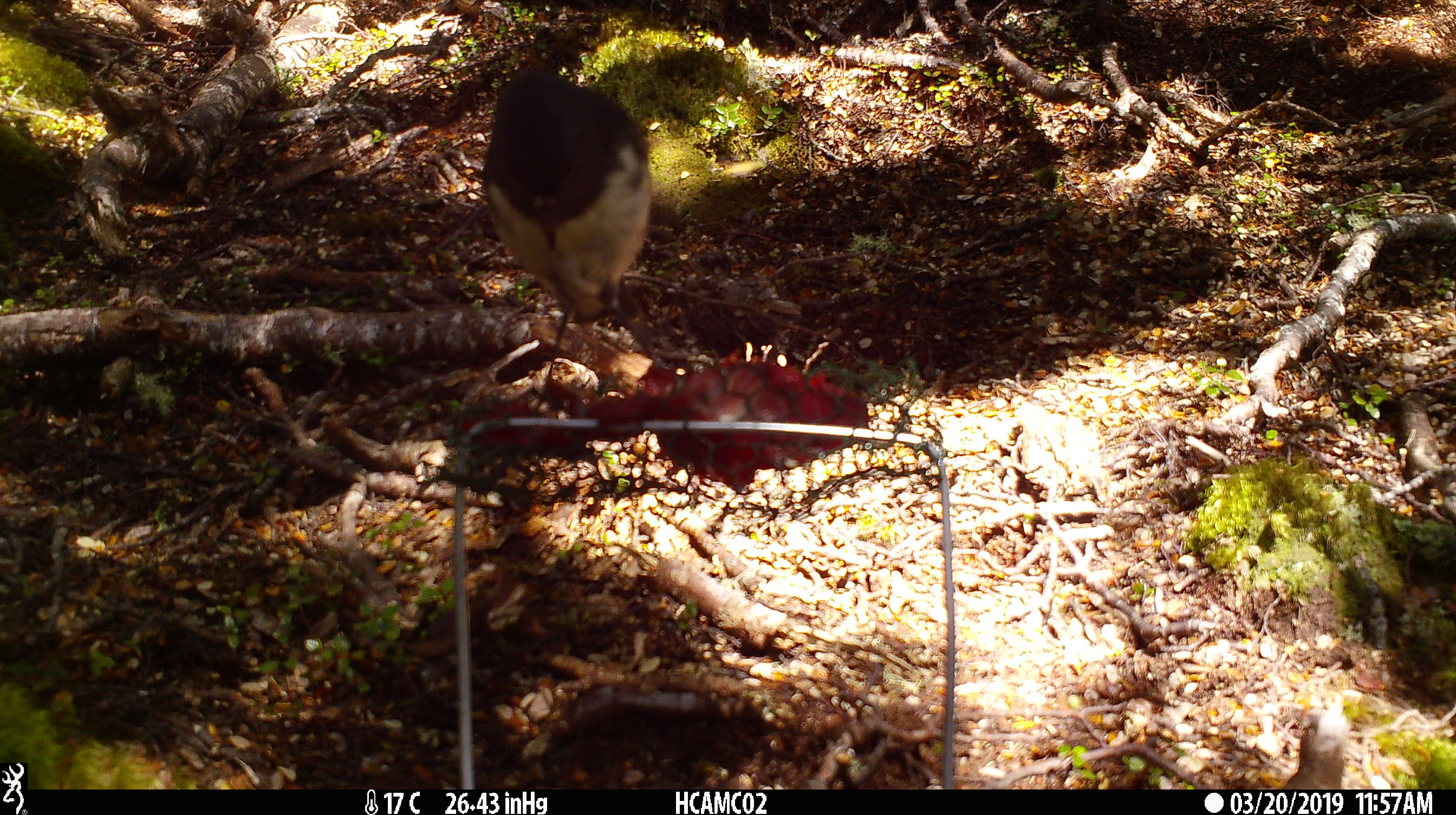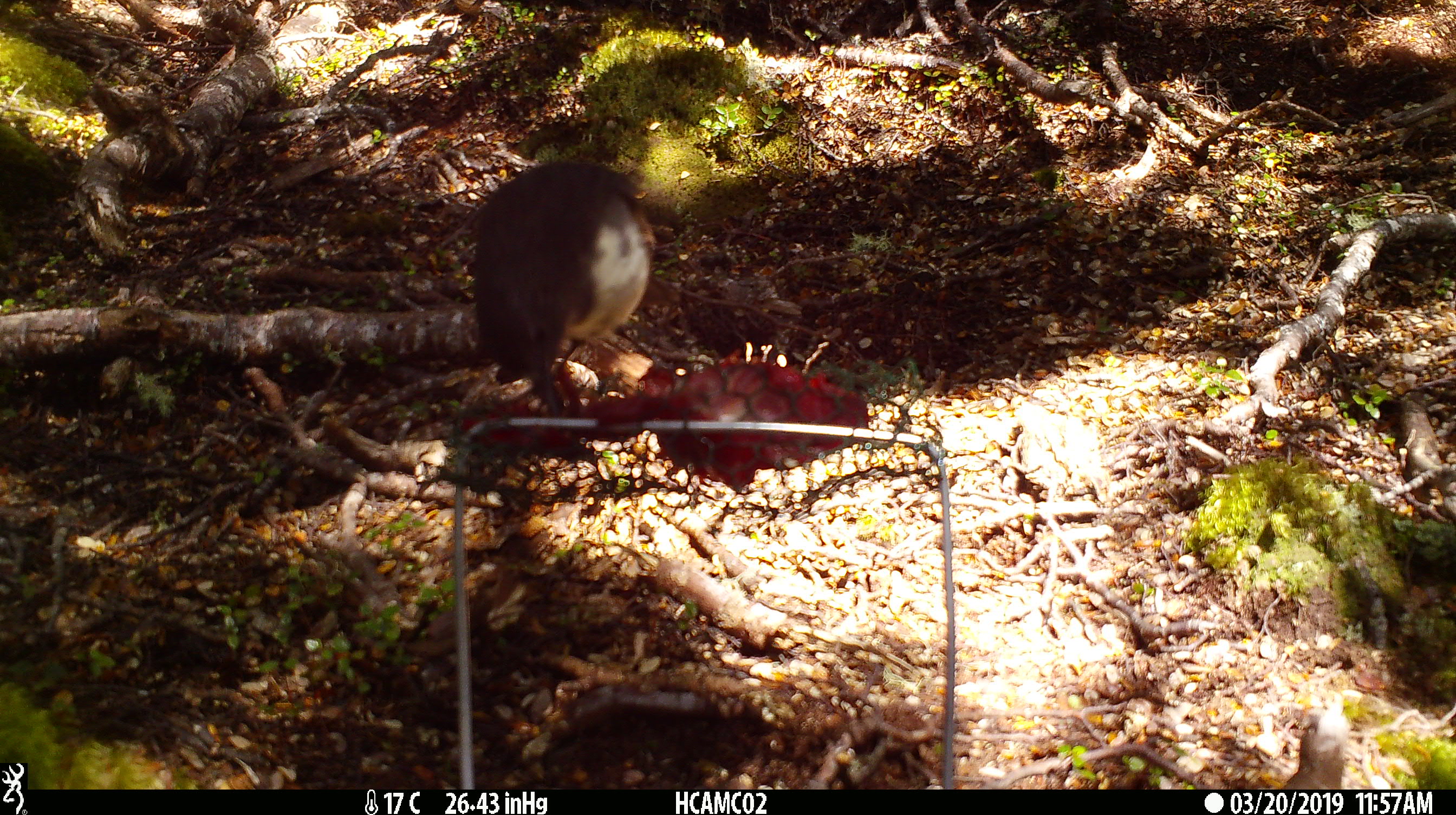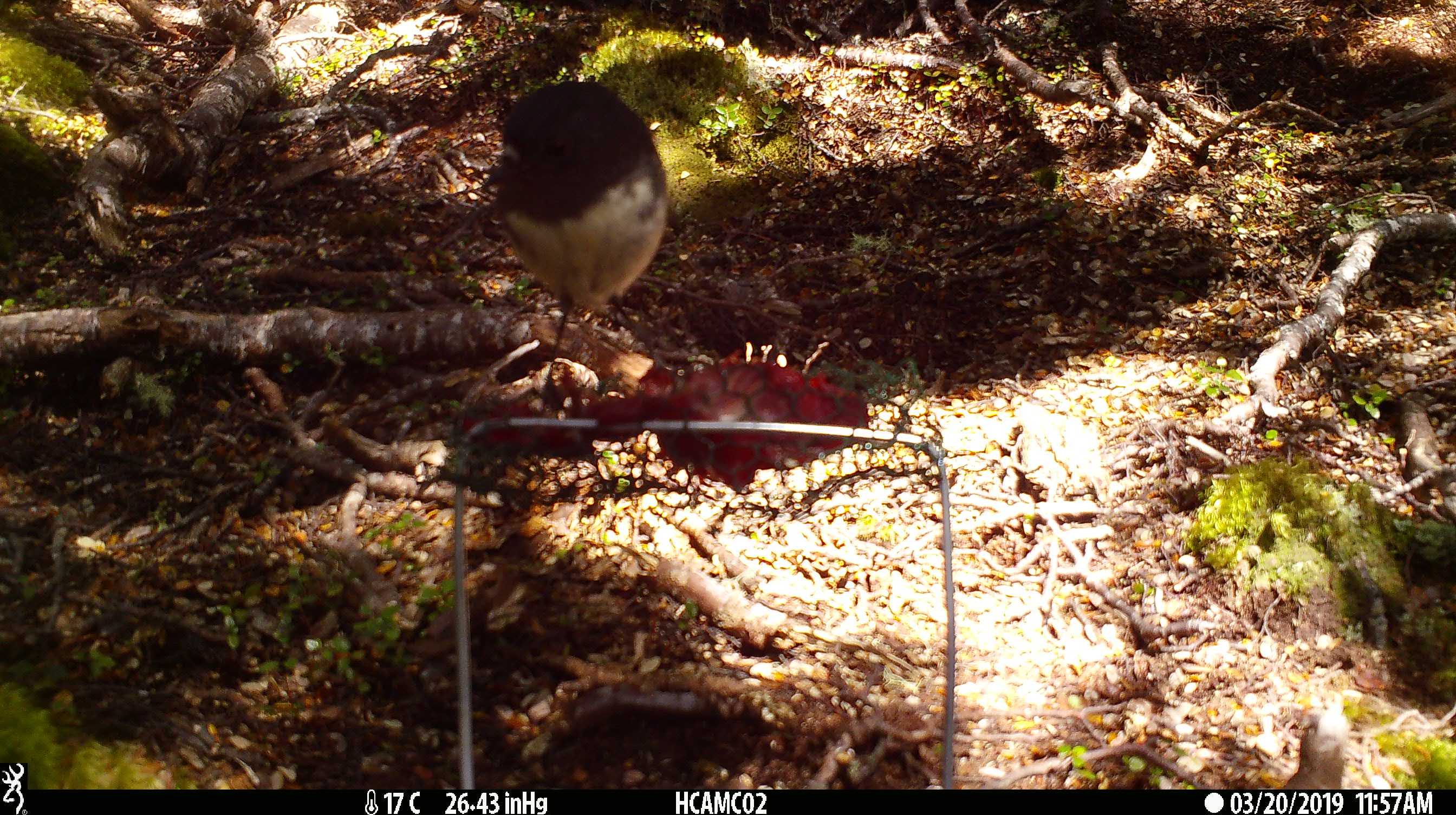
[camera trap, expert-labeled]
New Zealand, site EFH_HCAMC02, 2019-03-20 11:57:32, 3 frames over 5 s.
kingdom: Animalia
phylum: Chordata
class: Aves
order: Passeriformes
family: Petroicidae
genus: Petroica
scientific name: Petroica australis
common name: new zealand robin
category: robin